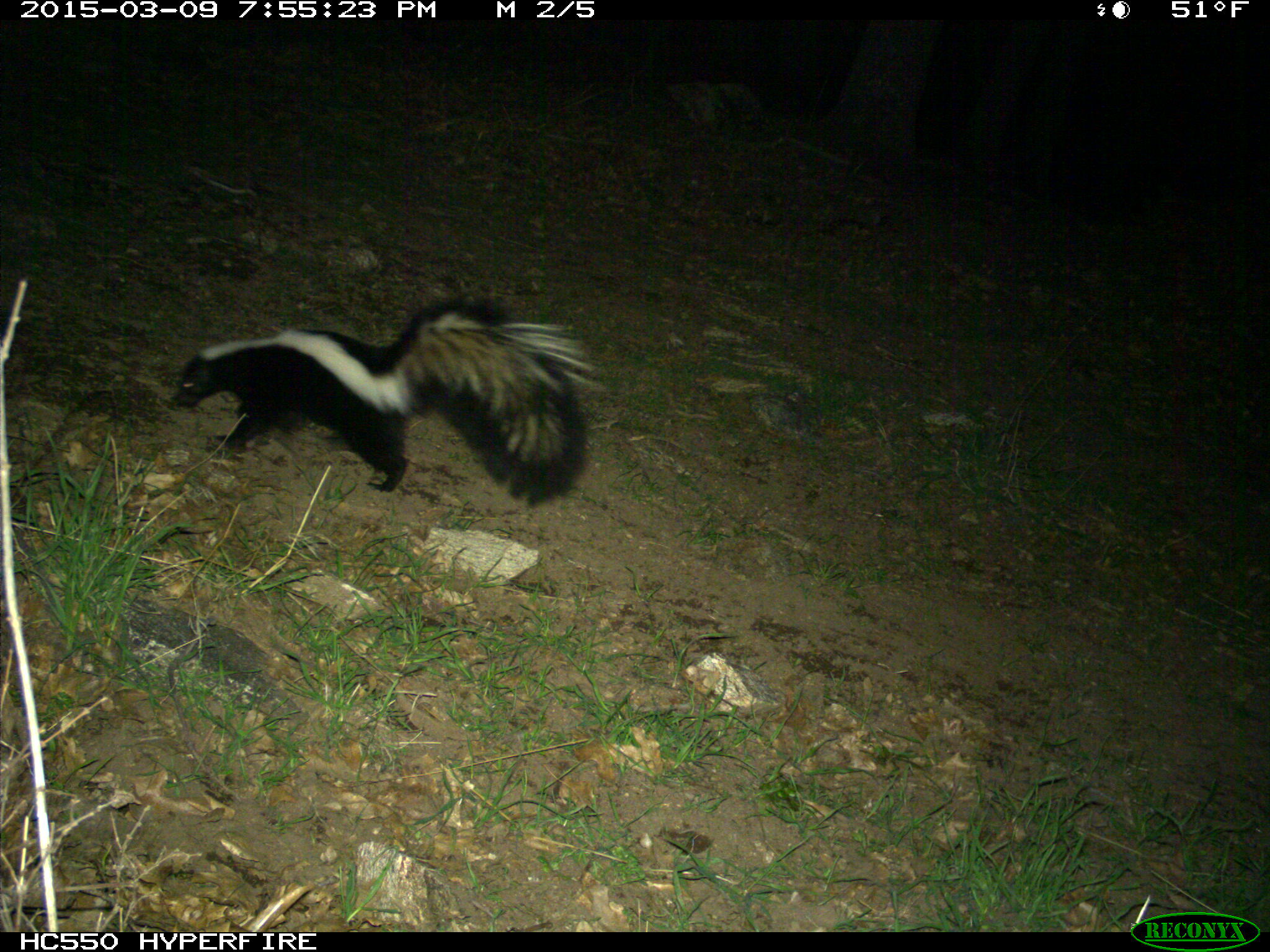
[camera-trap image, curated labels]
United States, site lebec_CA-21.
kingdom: Animalia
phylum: Chordata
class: Mammalia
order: Carnivora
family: Mephitidae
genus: Mephitis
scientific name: Mephitis mephitis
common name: striped skunk